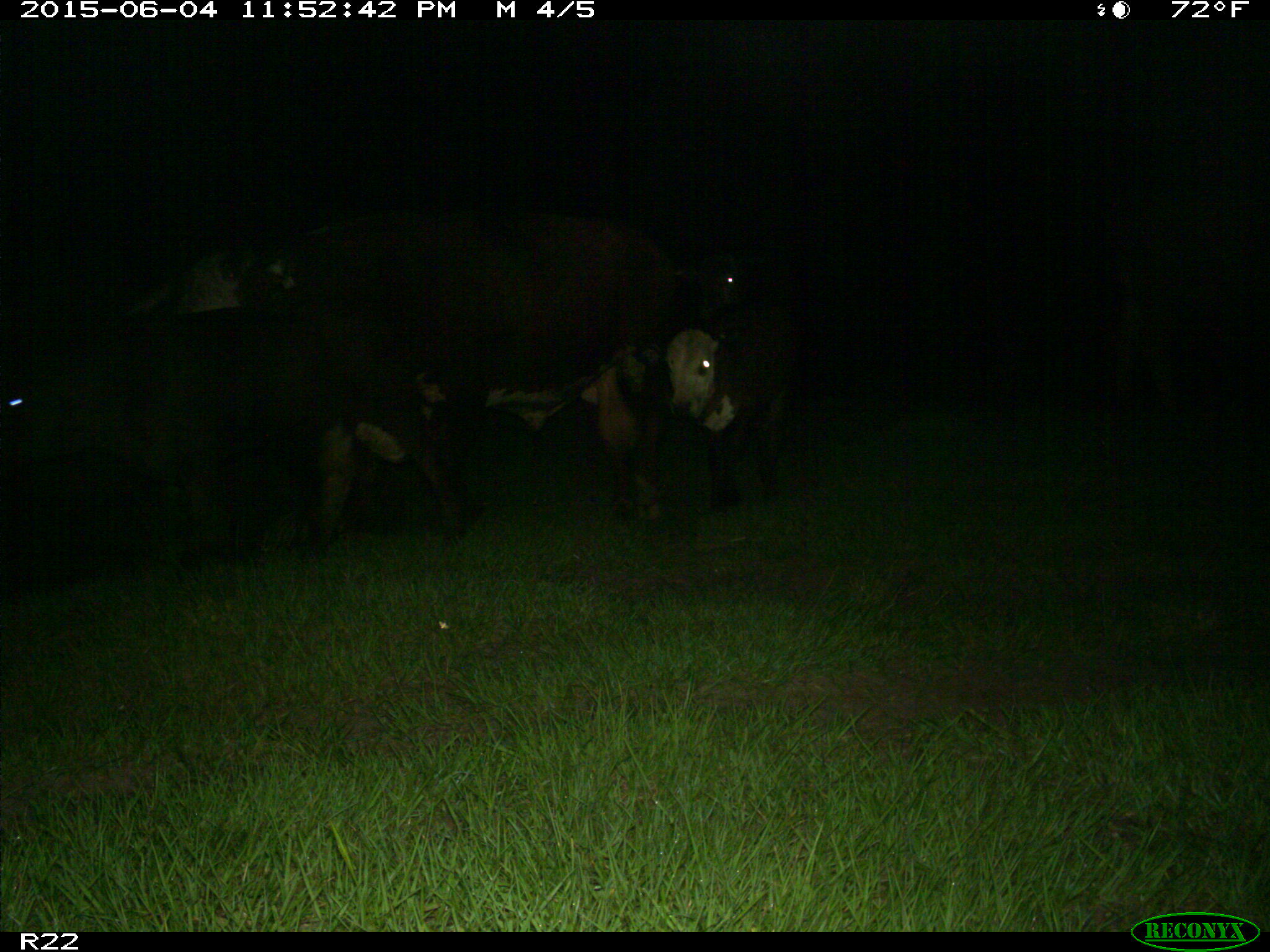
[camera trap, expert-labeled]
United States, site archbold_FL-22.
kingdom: Animalia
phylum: Chordata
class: Mammalia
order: Artiodactyla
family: Bovidae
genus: Bos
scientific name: Bos taurus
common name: domestic cow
Bos taurus (domestic cow).